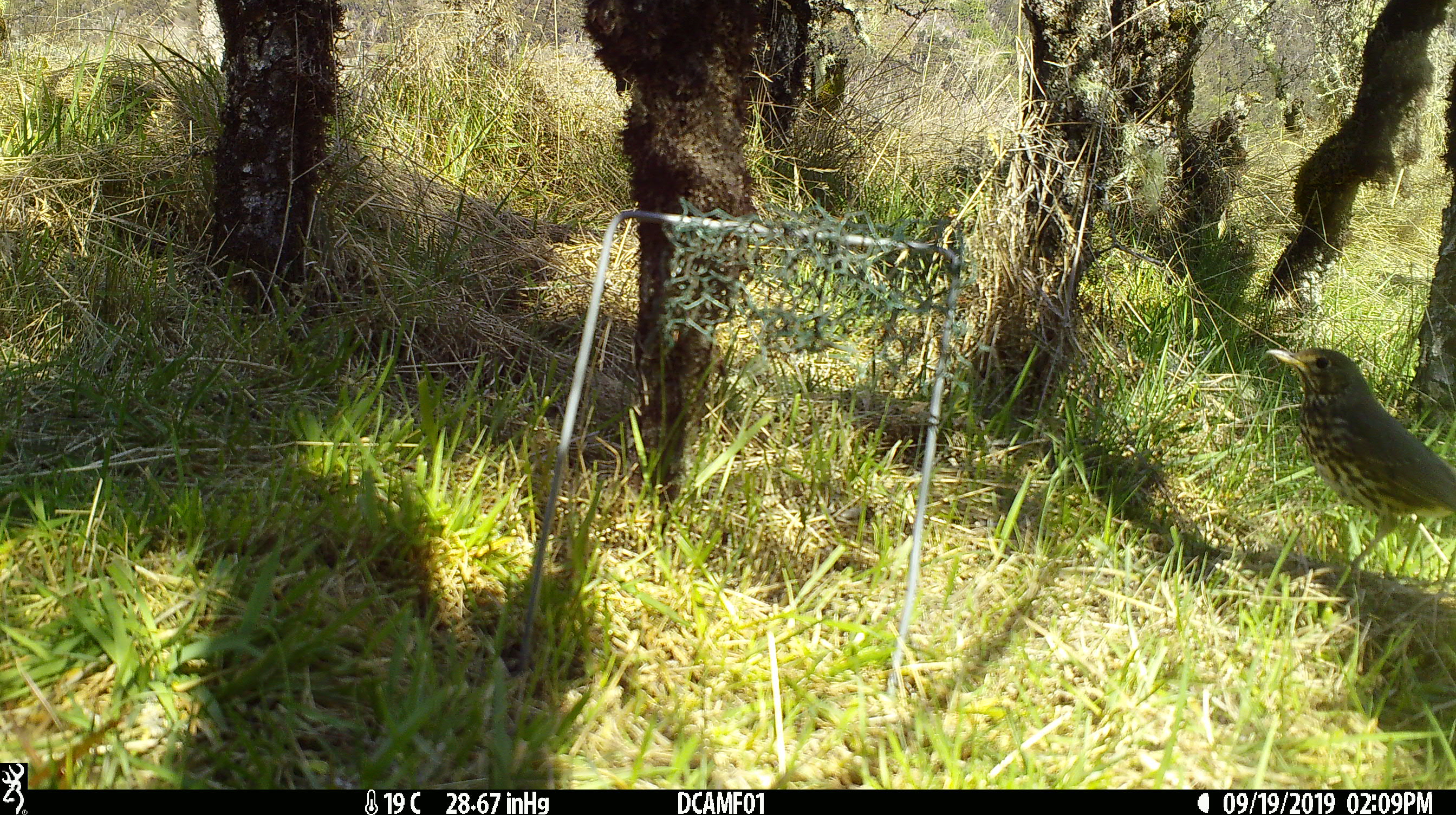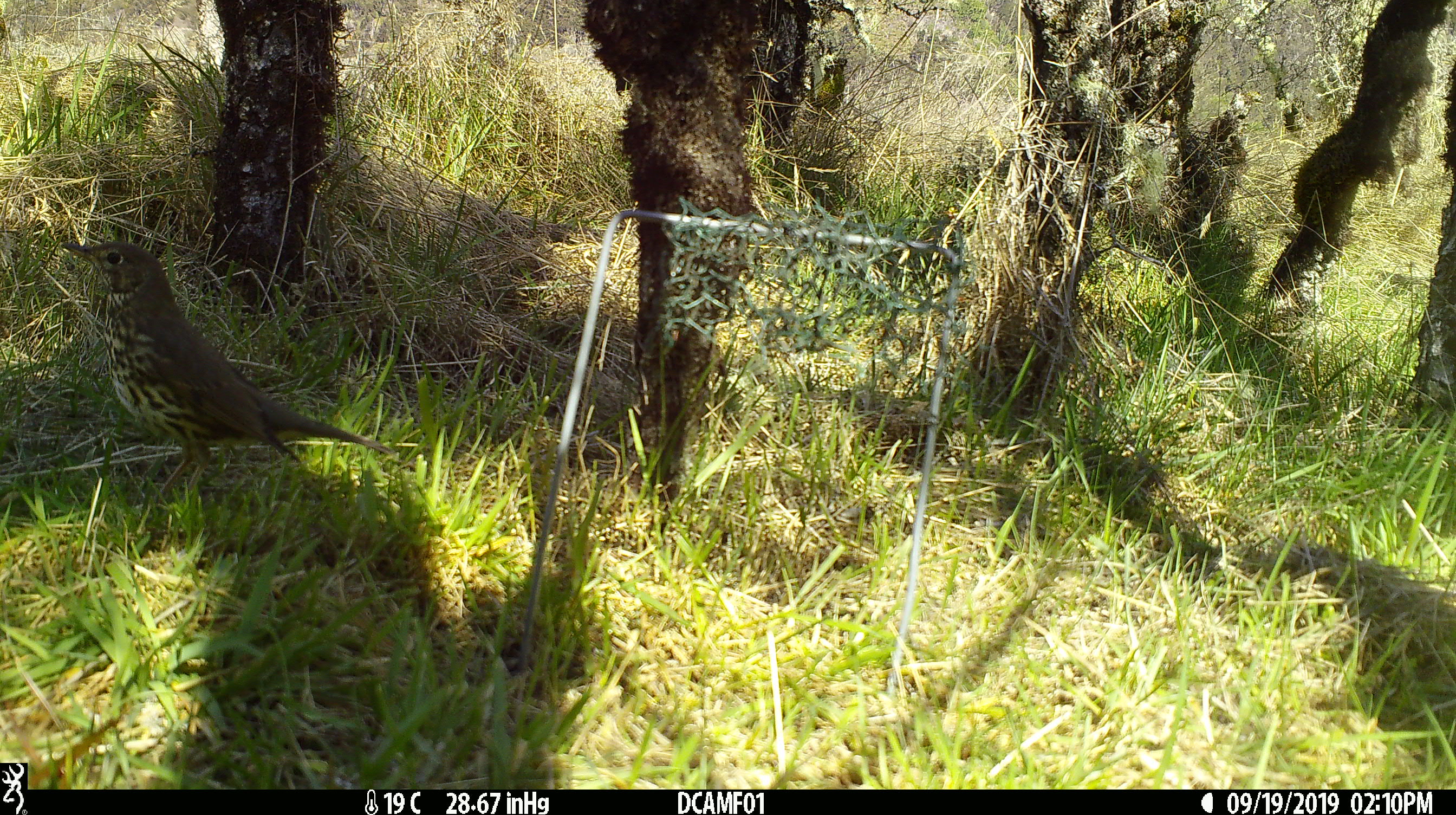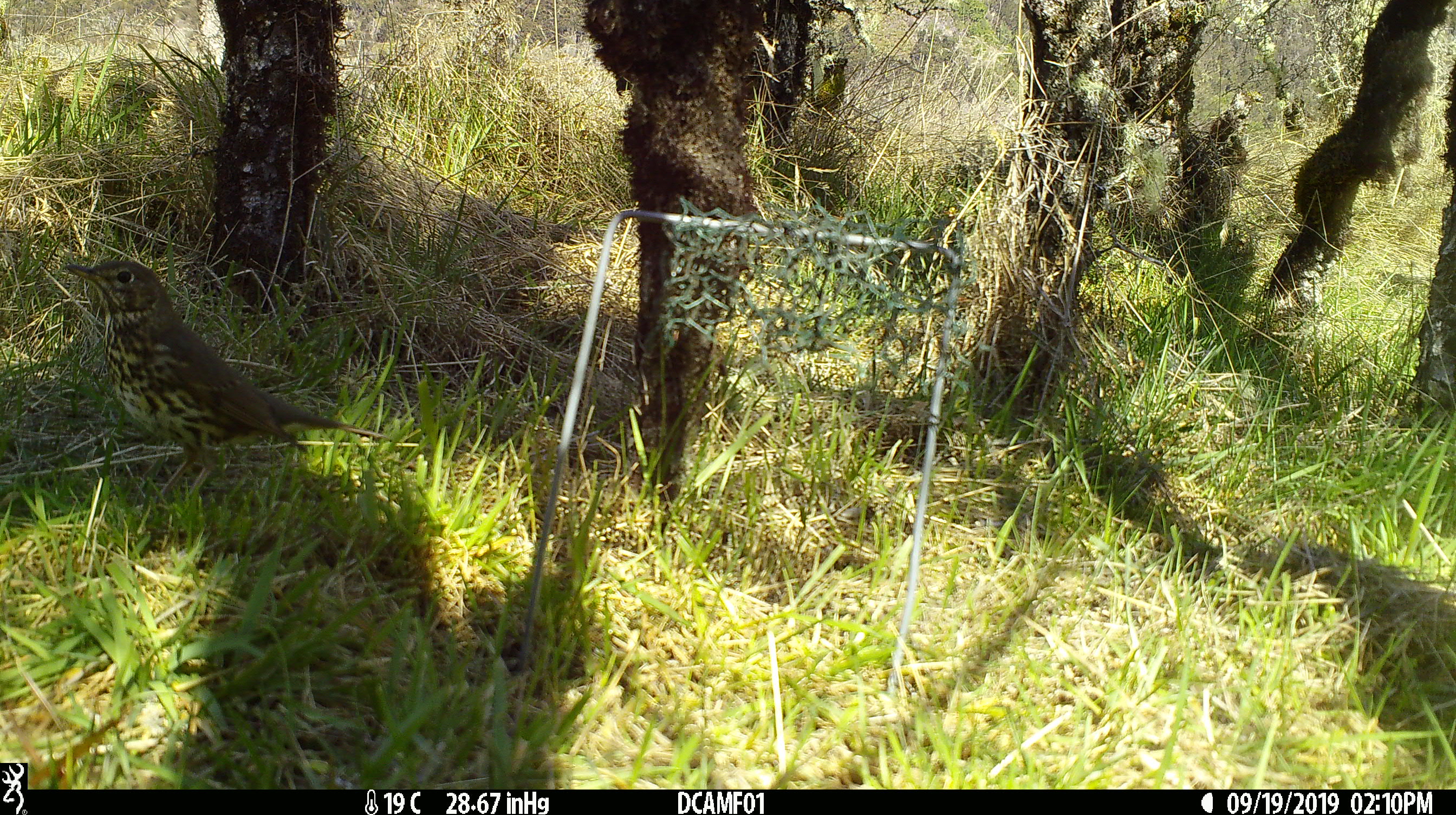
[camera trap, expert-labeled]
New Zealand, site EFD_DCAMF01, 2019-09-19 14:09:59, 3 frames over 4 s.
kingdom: Animalia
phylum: Chordata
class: Aves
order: Passeriformes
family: Turdidae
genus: Turdus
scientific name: Turdus philomelos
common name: song thrush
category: thrush